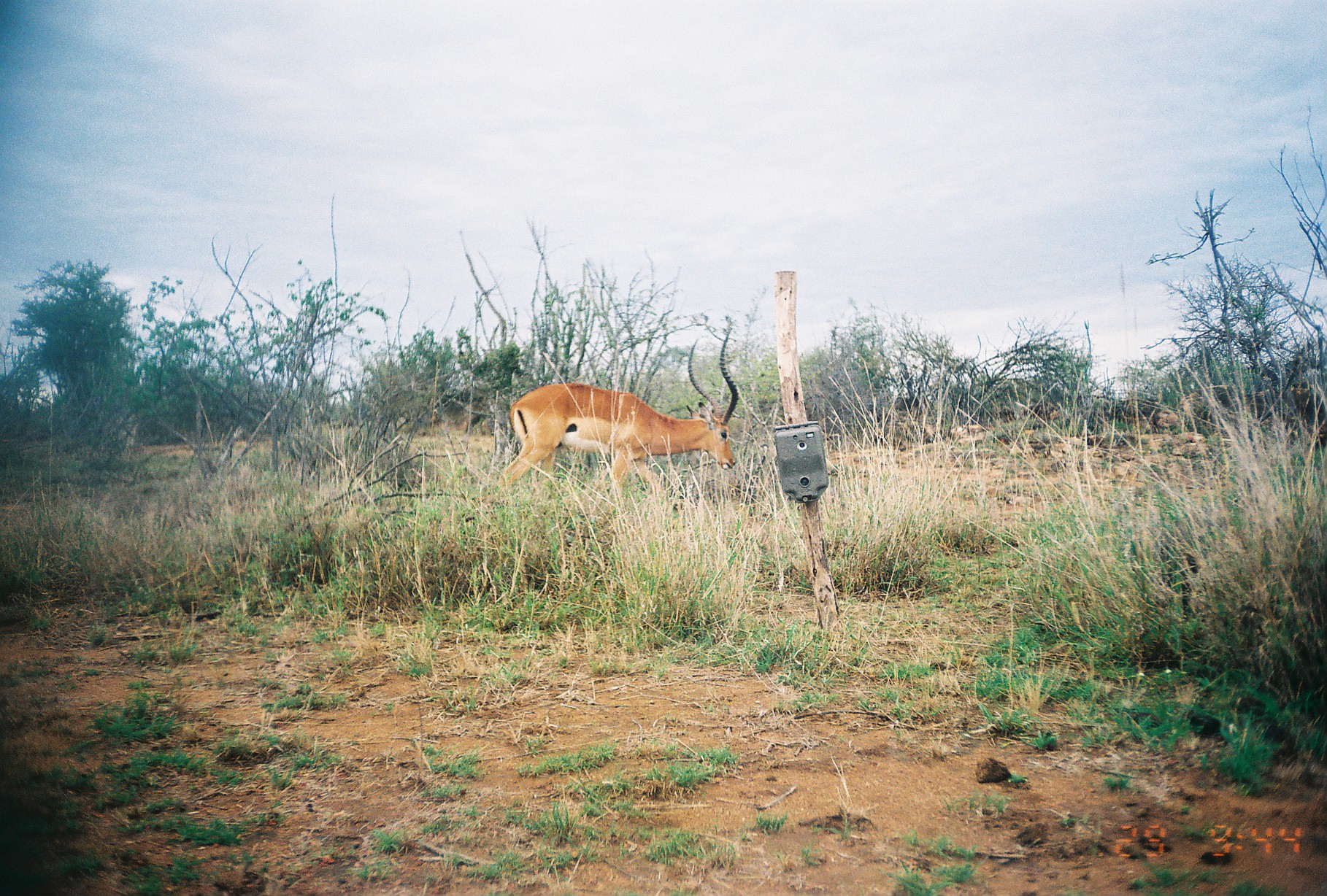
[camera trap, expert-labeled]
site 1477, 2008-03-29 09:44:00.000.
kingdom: Animalia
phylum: Chordata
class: Mammalia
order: Artiodactyla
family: Bovidae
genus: Aepyceros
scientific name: Aepyceros melampus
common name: impala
Aepyceros melampus (impala), count 1.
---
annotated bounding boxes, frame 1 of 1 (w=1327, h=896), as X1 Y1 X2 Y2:
aepyceros melampus: 485 328 738 508